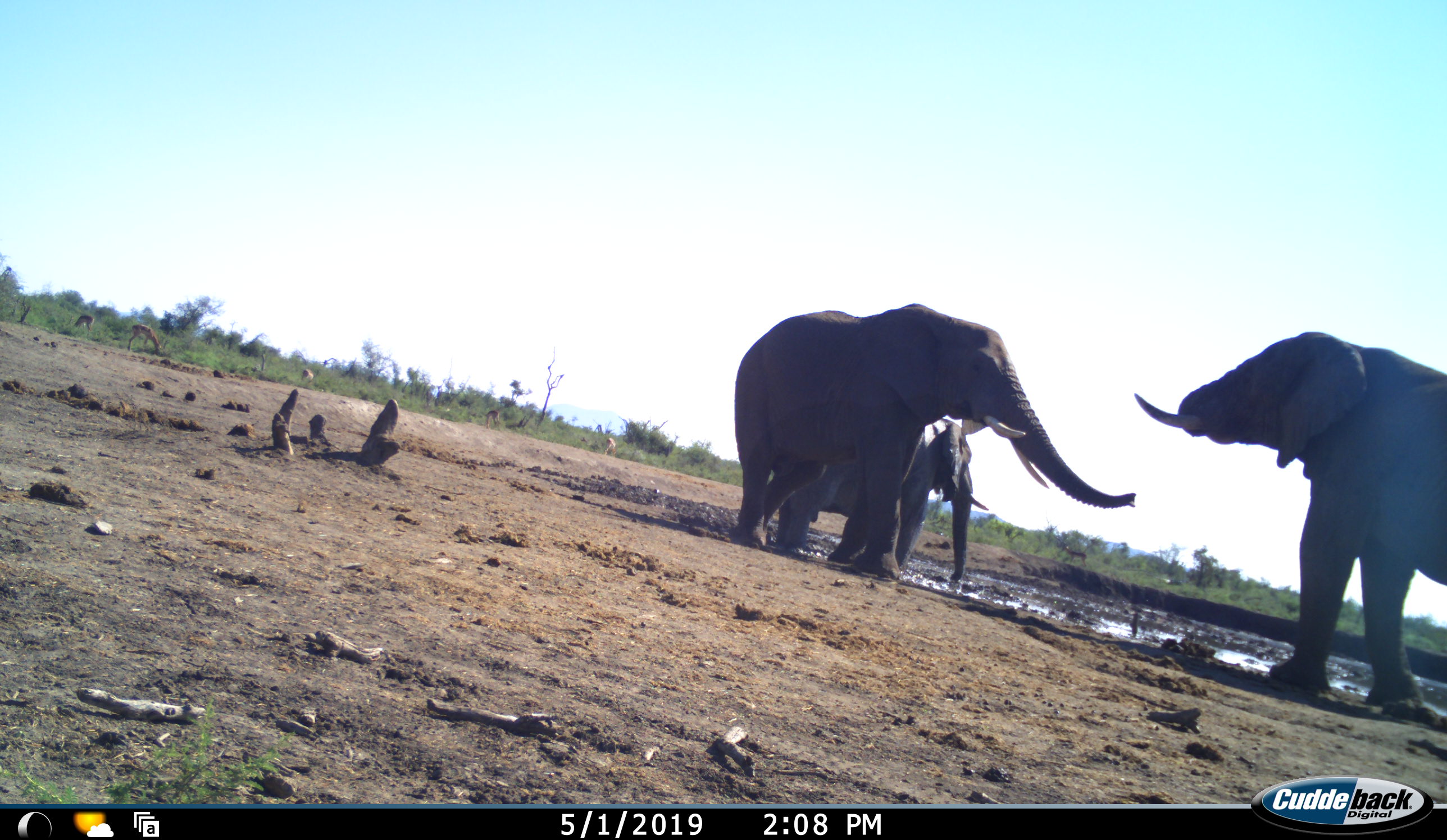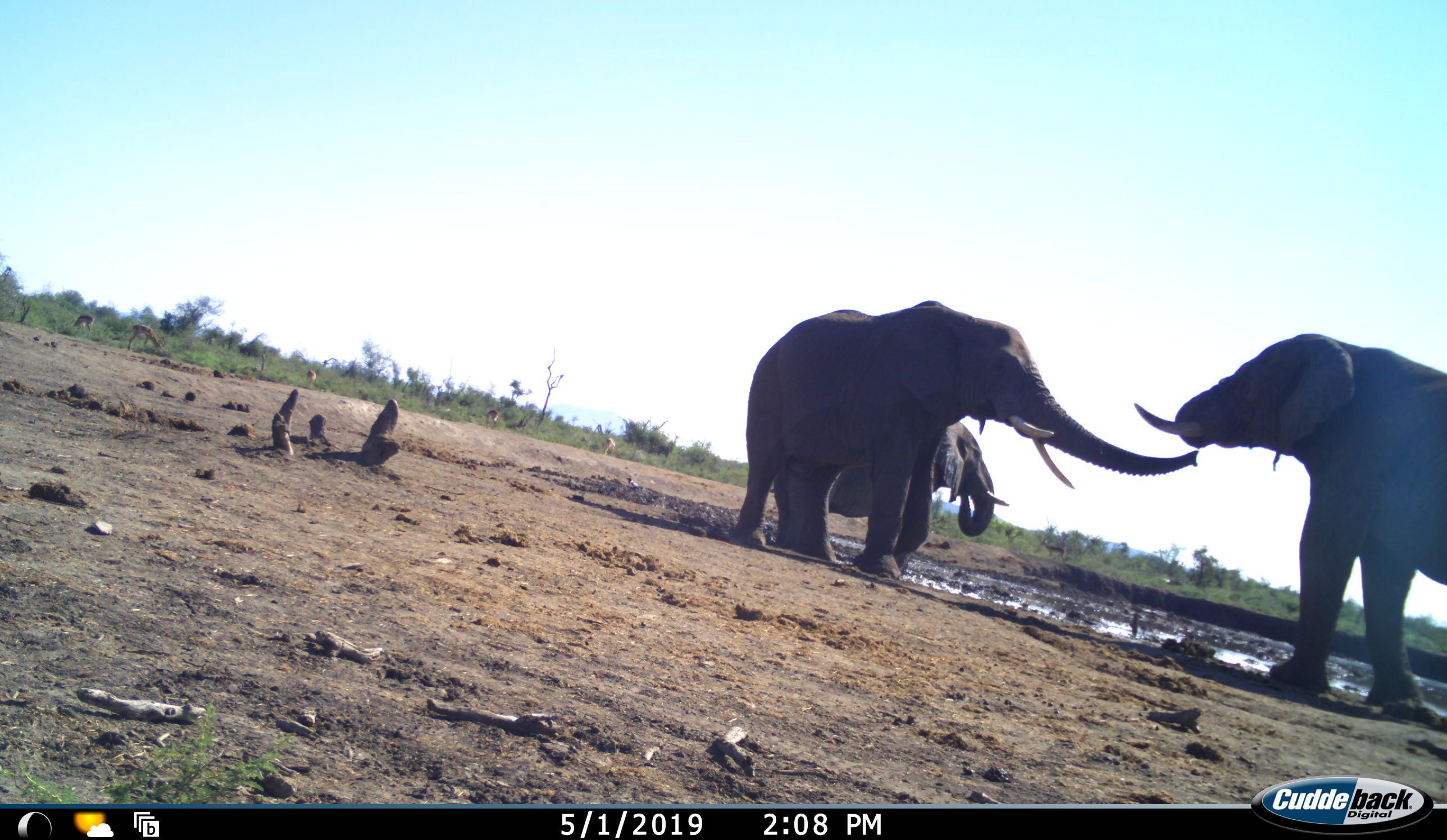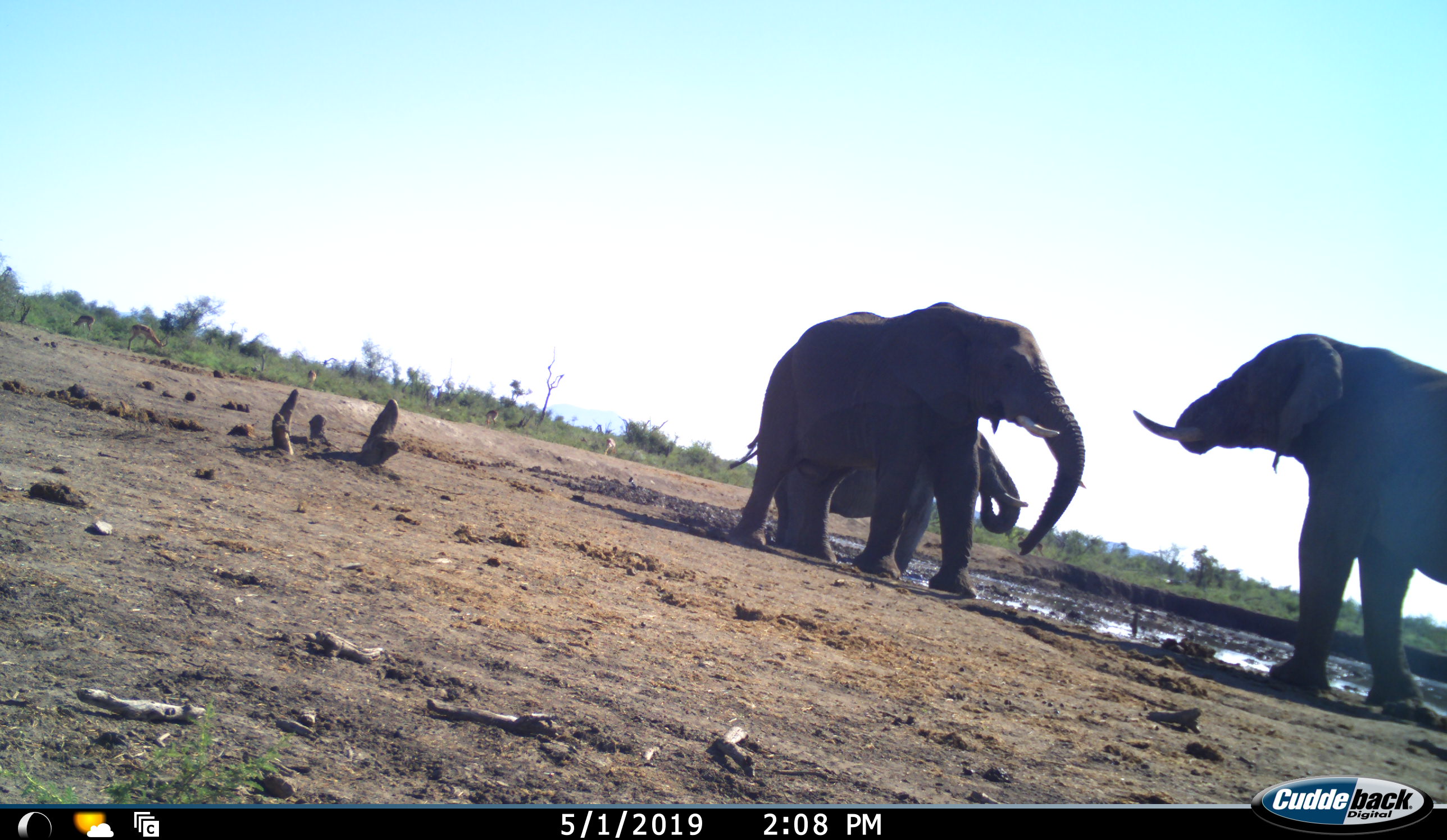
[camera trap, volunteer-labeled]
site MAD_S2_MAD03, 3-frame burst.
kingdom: Animalia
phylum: Chordata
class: Mammalia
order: Proboscidea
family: Elephantidae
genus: Loxodonta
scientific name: Loxodonta africana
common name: african bush elephant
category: elephant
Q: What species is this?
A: Elephant (african bush elephant) (Loxodonta africana).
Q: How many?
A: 3.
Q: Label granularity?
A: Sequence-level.